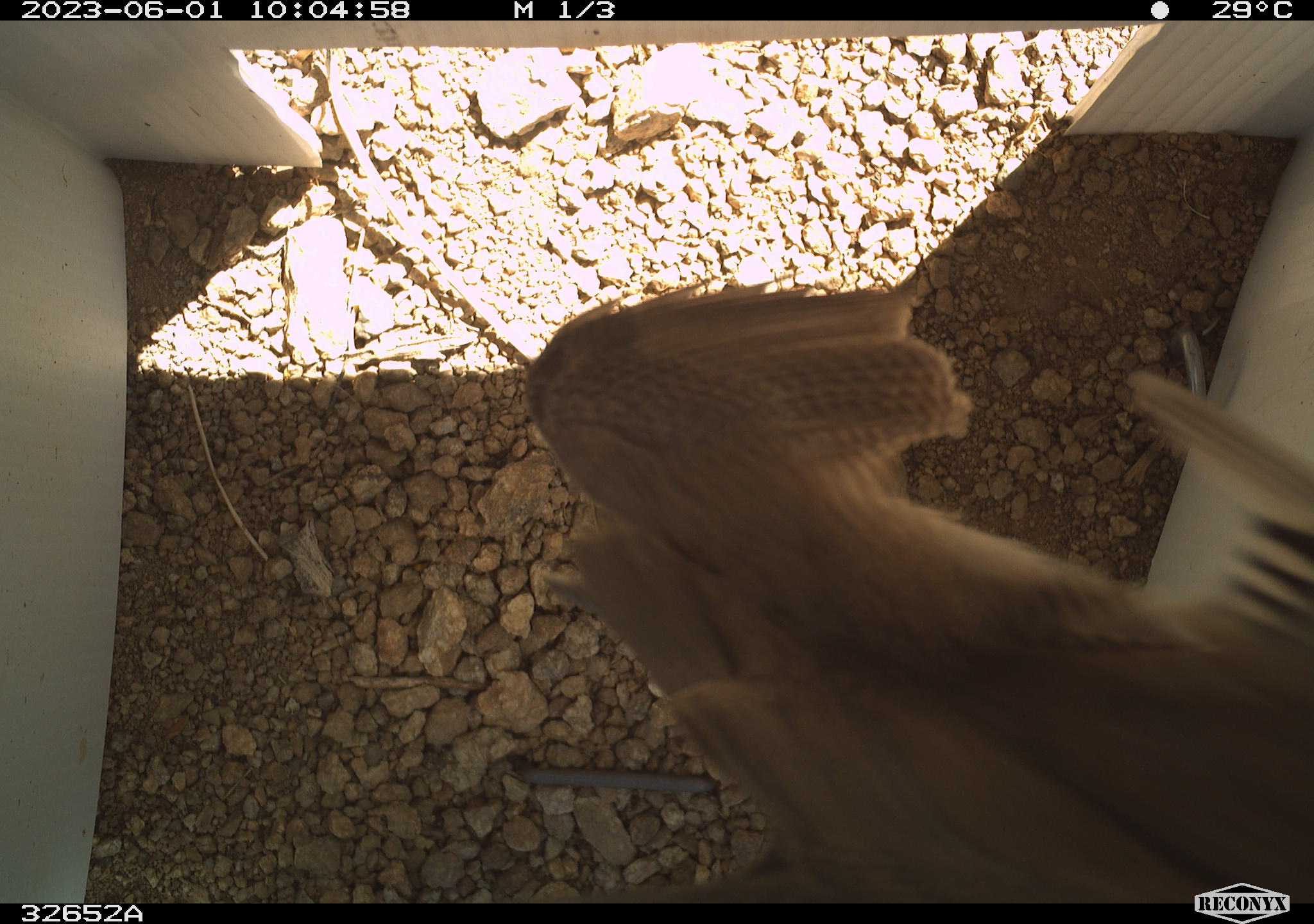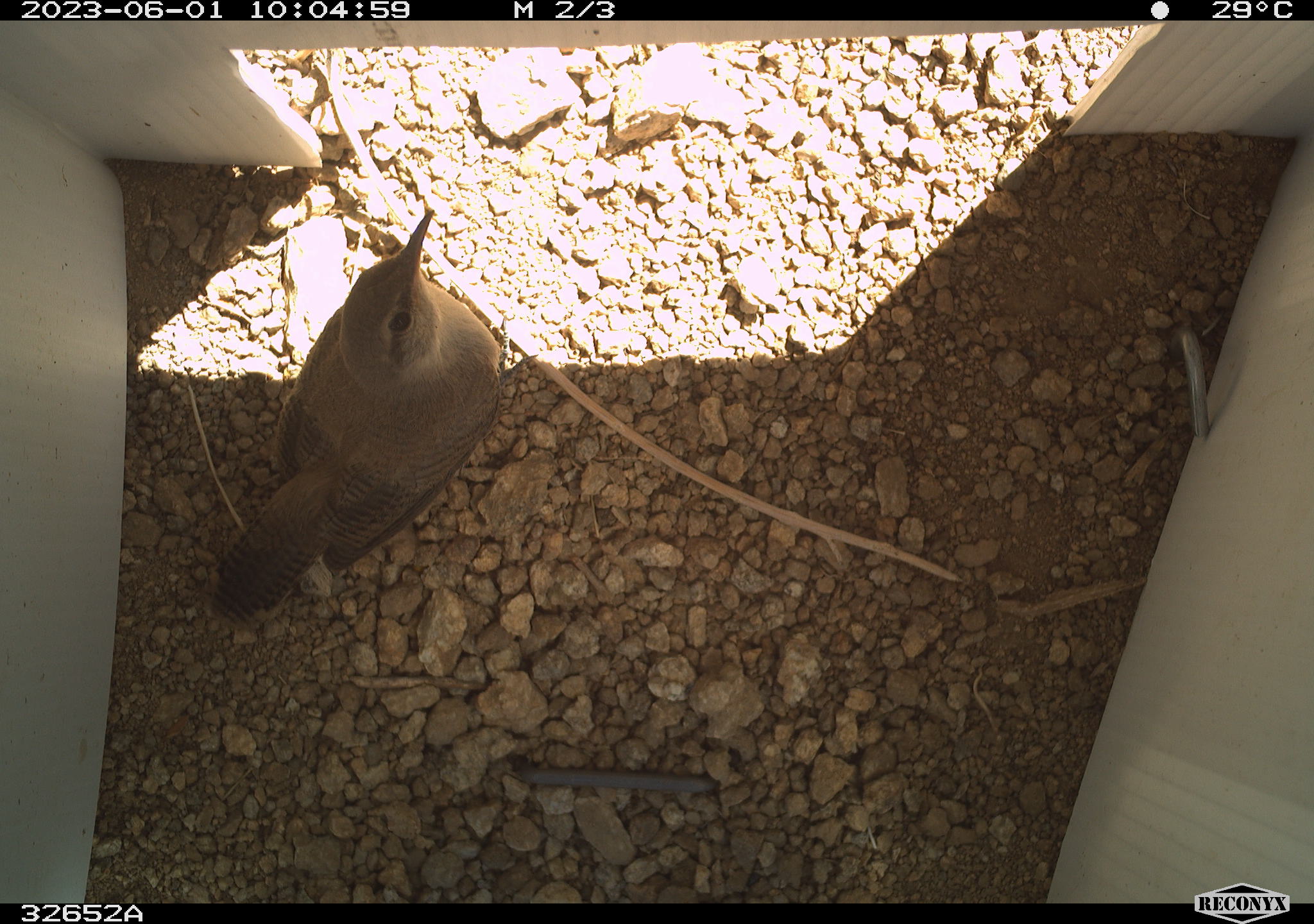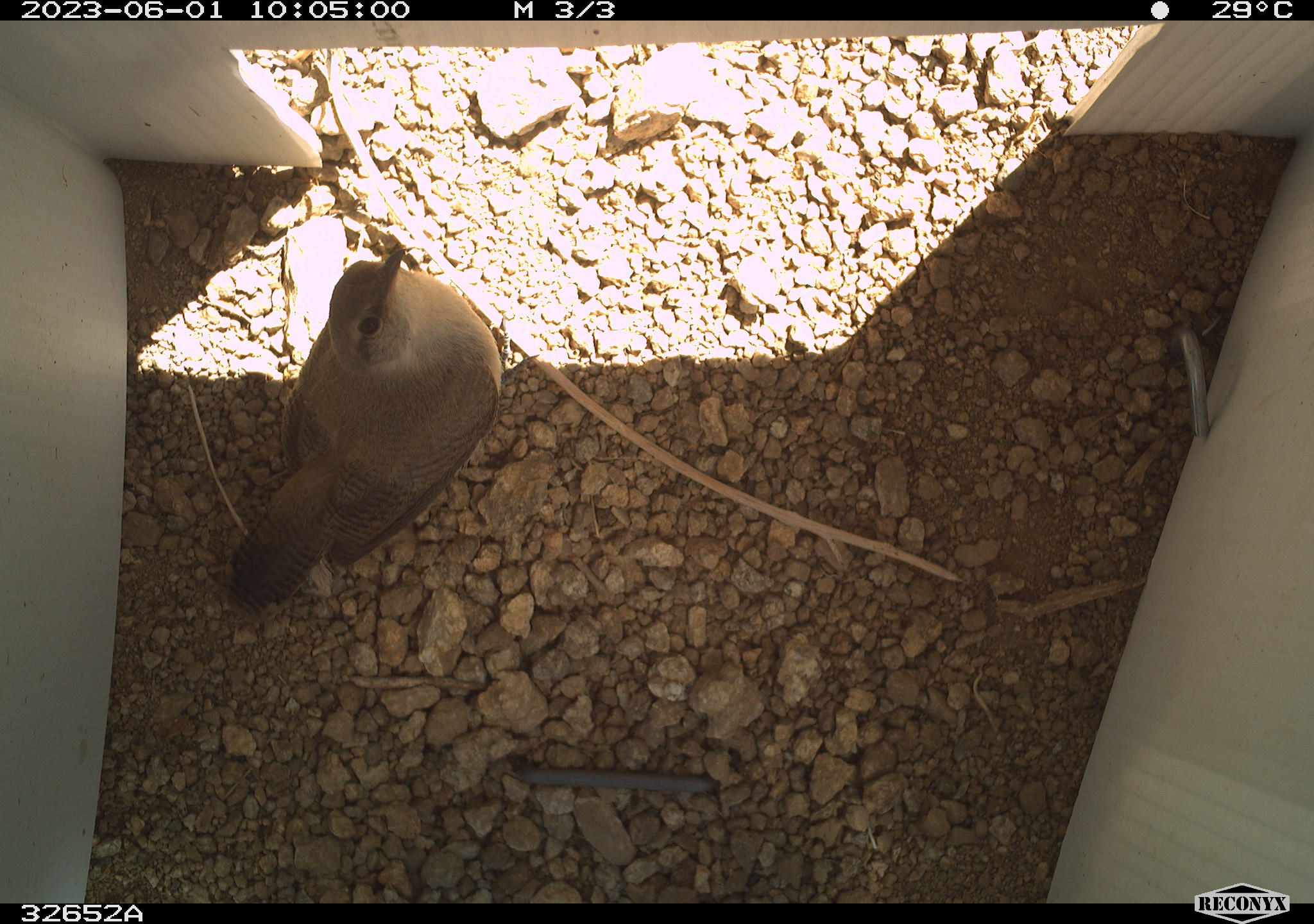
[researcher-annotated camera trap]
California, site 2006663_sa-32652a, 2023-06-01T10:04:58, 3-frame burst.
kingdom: Animalia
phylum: Chordata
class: Aves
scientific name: Aves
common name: bird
Bird (Aves).